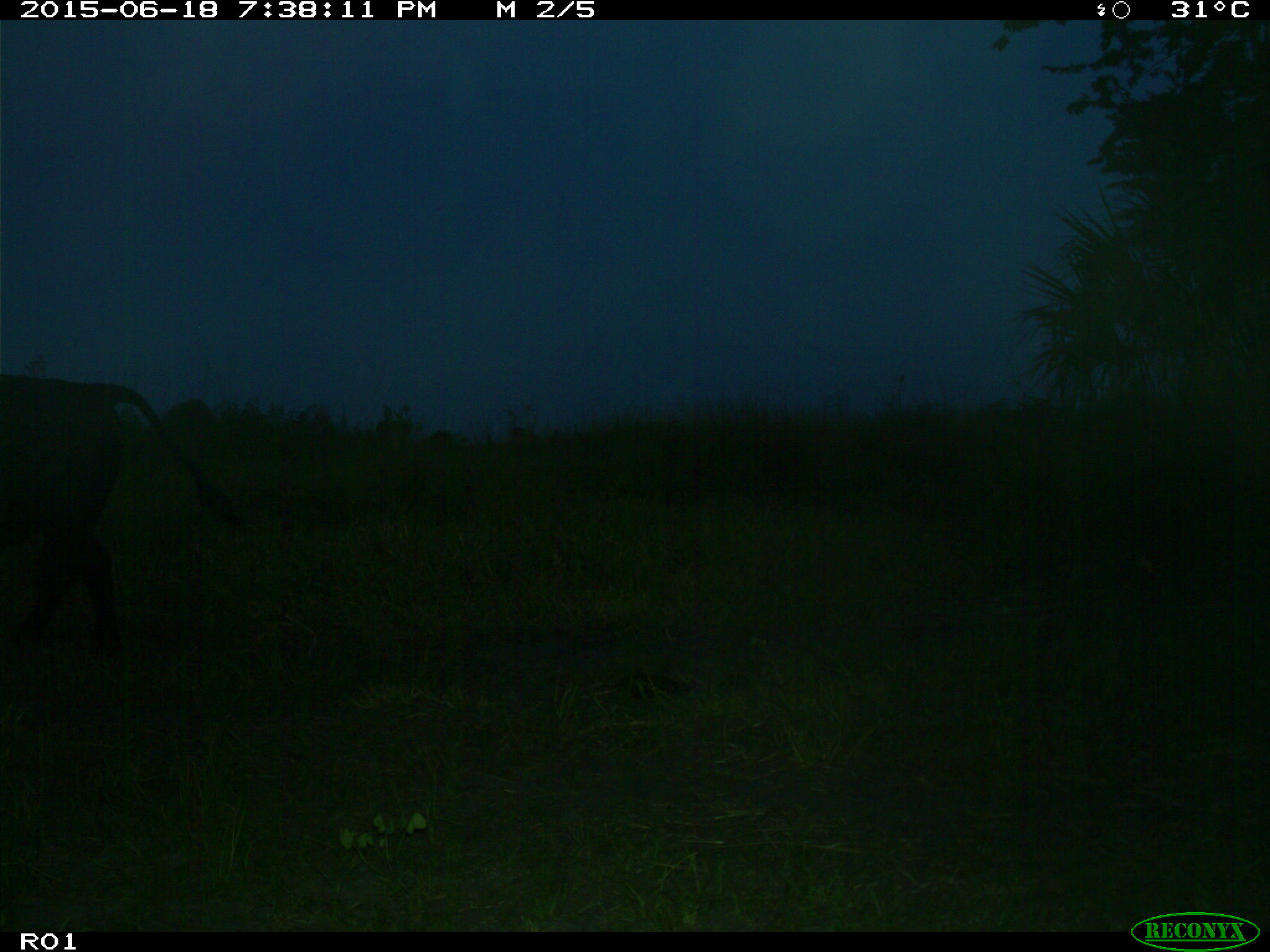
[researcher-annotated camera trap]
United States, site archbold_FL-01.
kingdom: Animalia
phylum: Chordata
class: Mammalia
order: Artiodactyla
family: Bovidae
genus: Bos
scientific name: Bos taurus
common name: domestic cow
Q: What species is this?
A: Bos taurus (domestic cow).